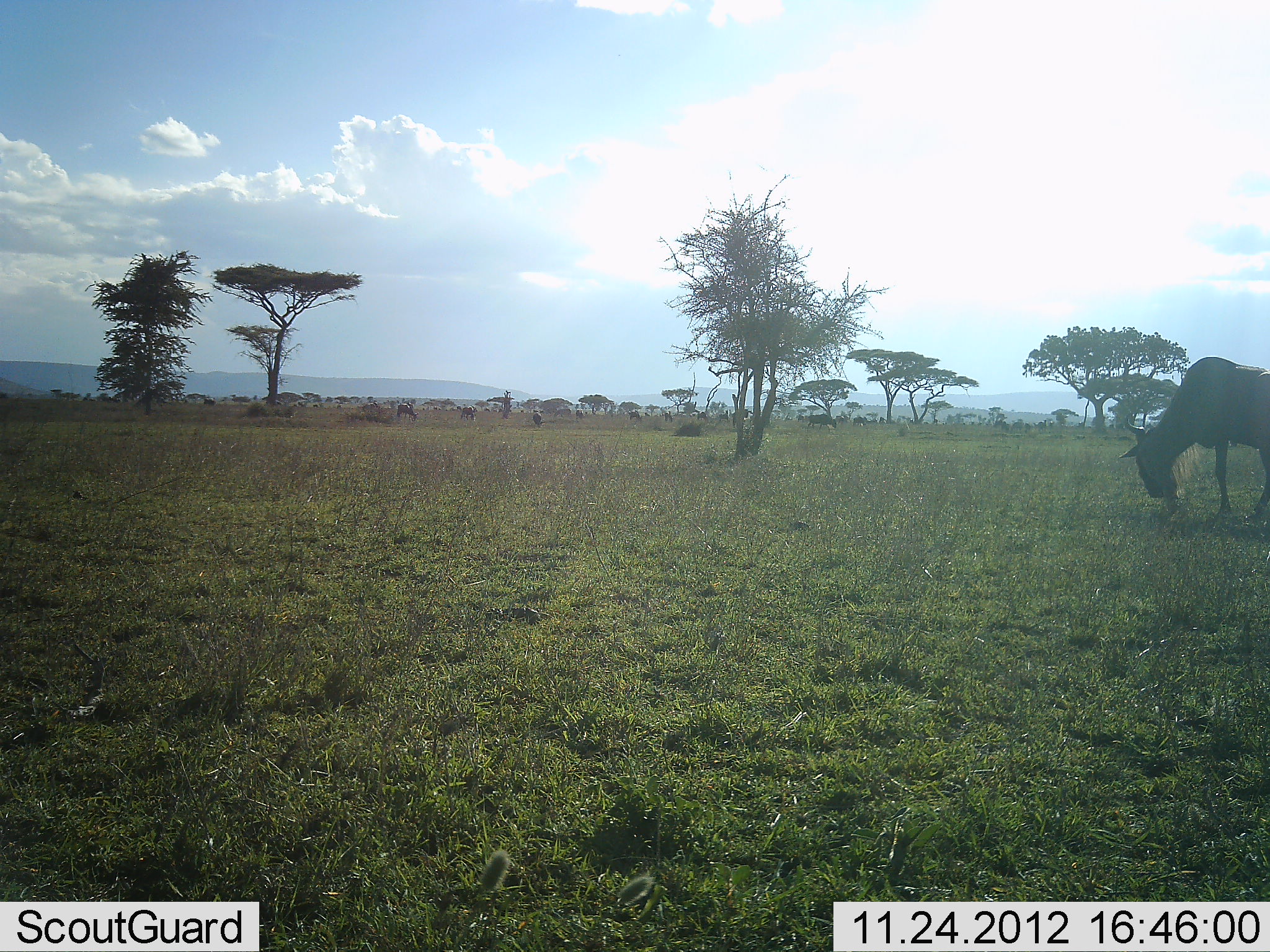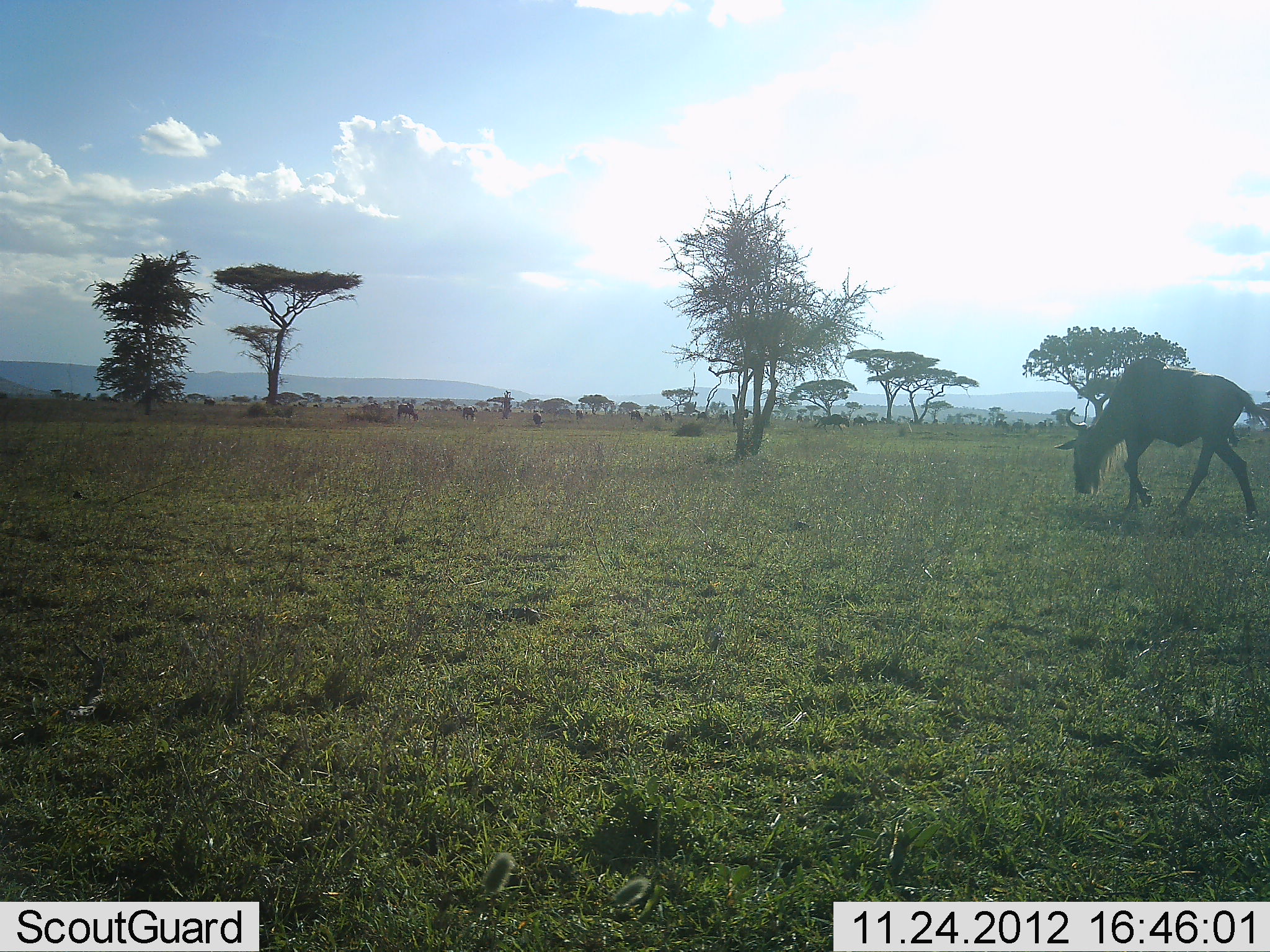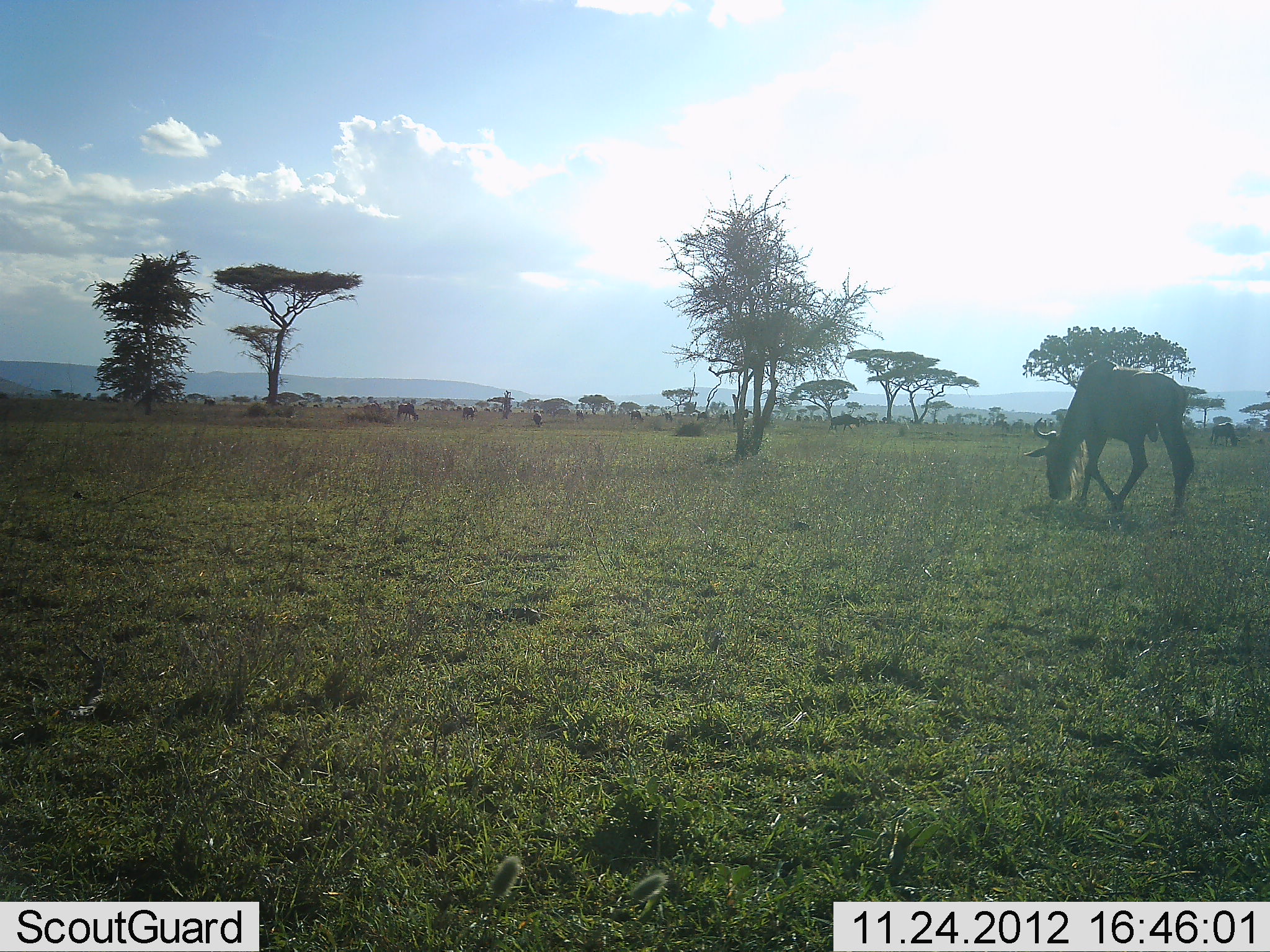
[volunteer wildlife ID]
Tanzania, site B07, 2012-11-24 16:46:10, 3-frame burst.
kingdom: Animalia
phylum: Chordata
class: Mammalia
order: Artiodactyla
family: Bovidae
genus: Connochaetes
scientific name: Connochaetes taurinus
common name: blue wildebeest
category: wildebeest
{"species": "wildebeest (blue wildebeest) (Connochaetes taurinus)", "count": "1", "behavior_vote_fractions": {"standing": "10%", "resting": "0%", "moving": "80%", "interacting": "0%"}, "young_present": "0%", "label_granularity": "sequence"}